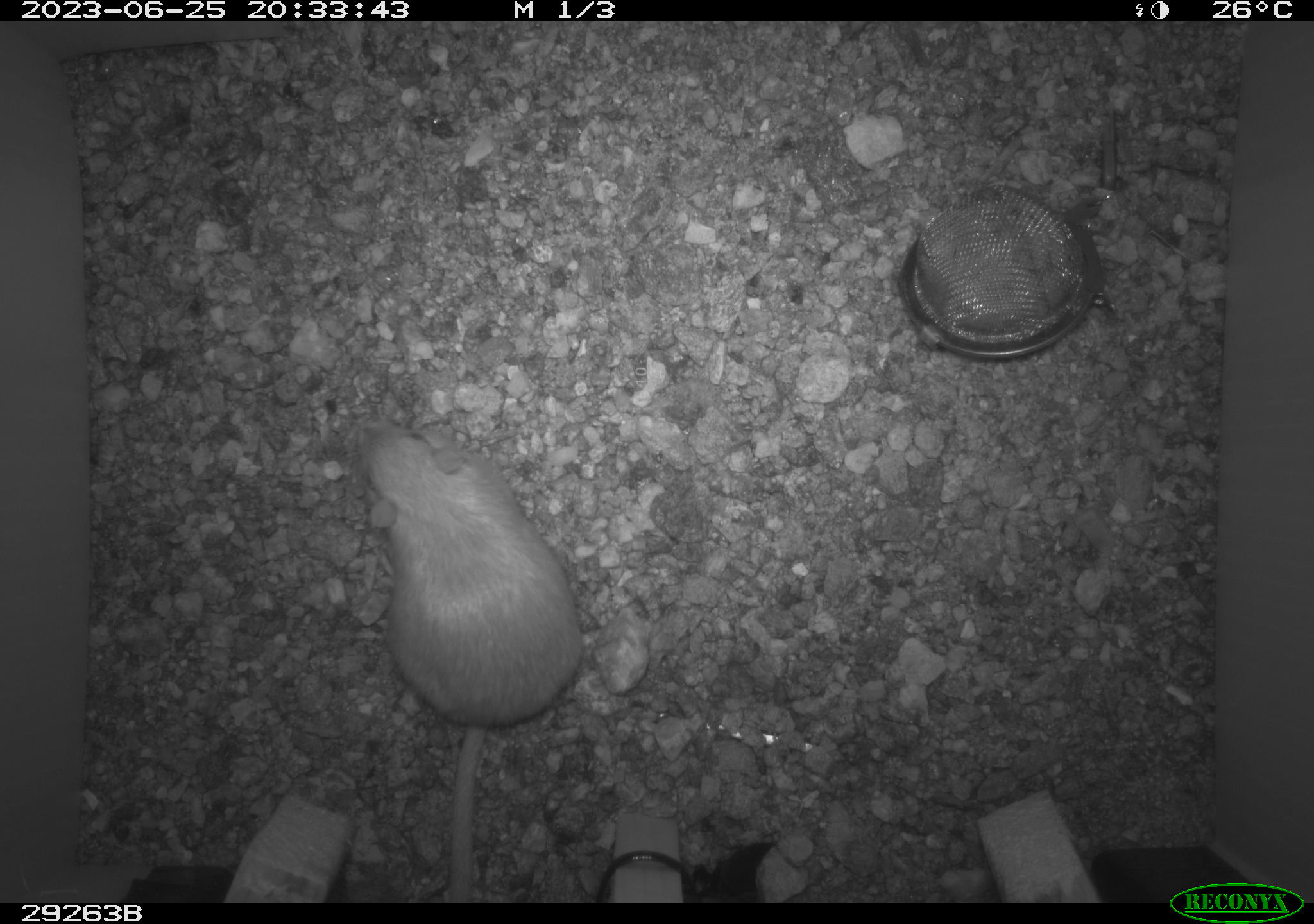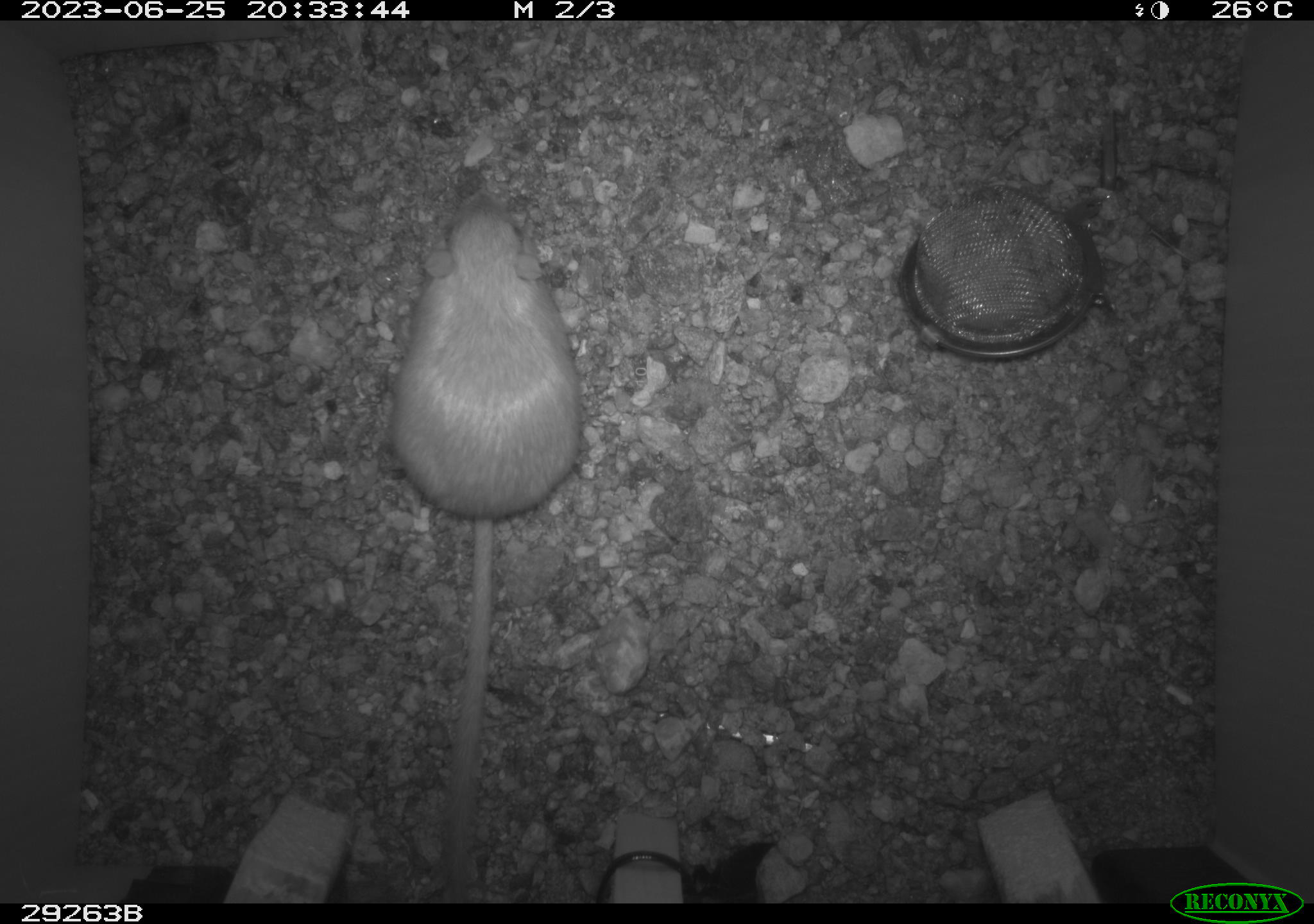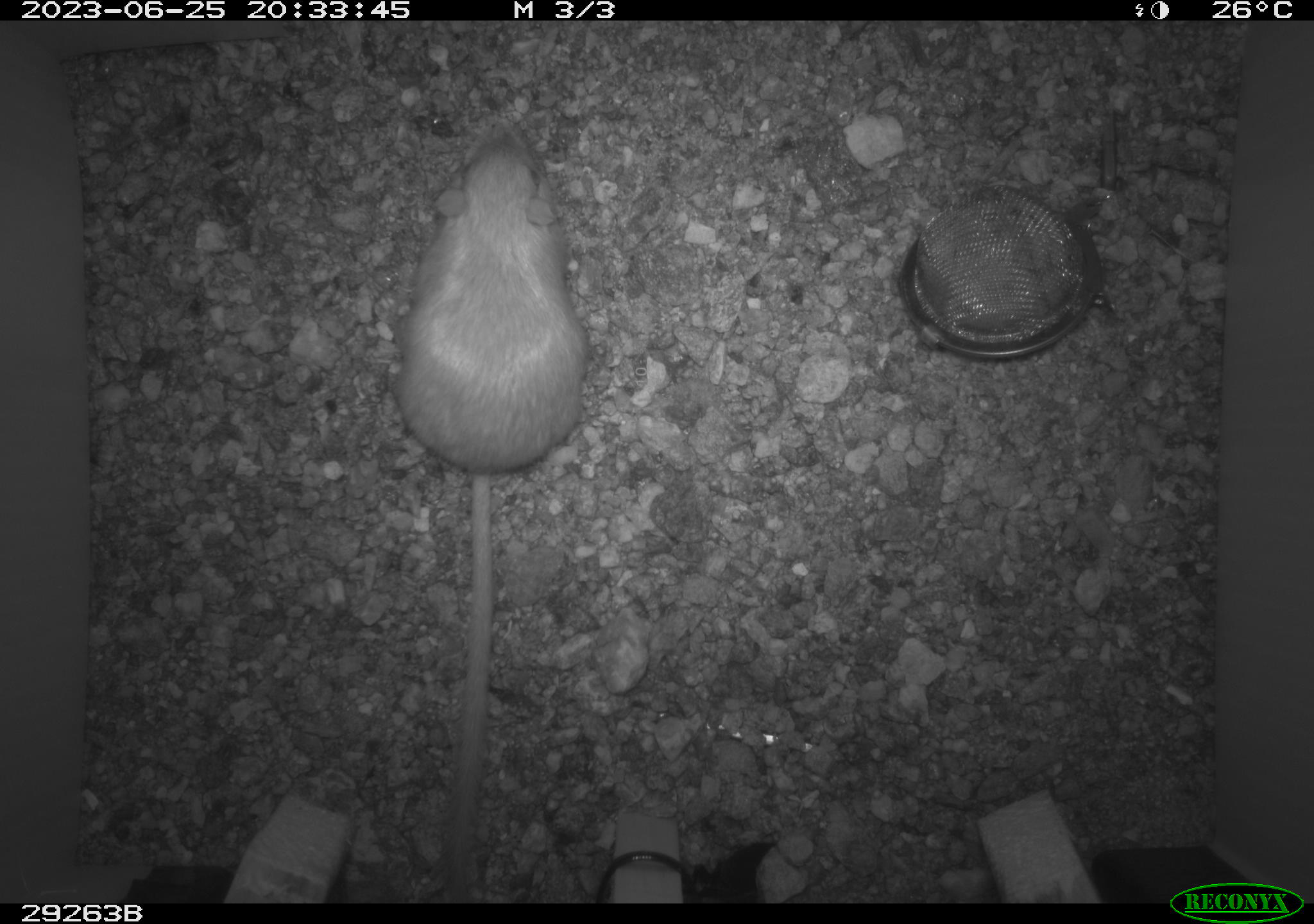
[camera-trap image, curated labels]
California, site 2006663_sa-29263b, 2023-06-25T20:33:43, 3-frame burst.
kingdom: Animalia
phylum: Chordata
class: Mammalia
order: Rodentia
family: Heteromyidae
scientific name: Heteromyidae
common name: kangaroo rats and pocket mice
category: heteromyidae family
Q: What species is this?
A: Heteromyidae family (kangaroo rats and pocket mice) (Heteromyidae).